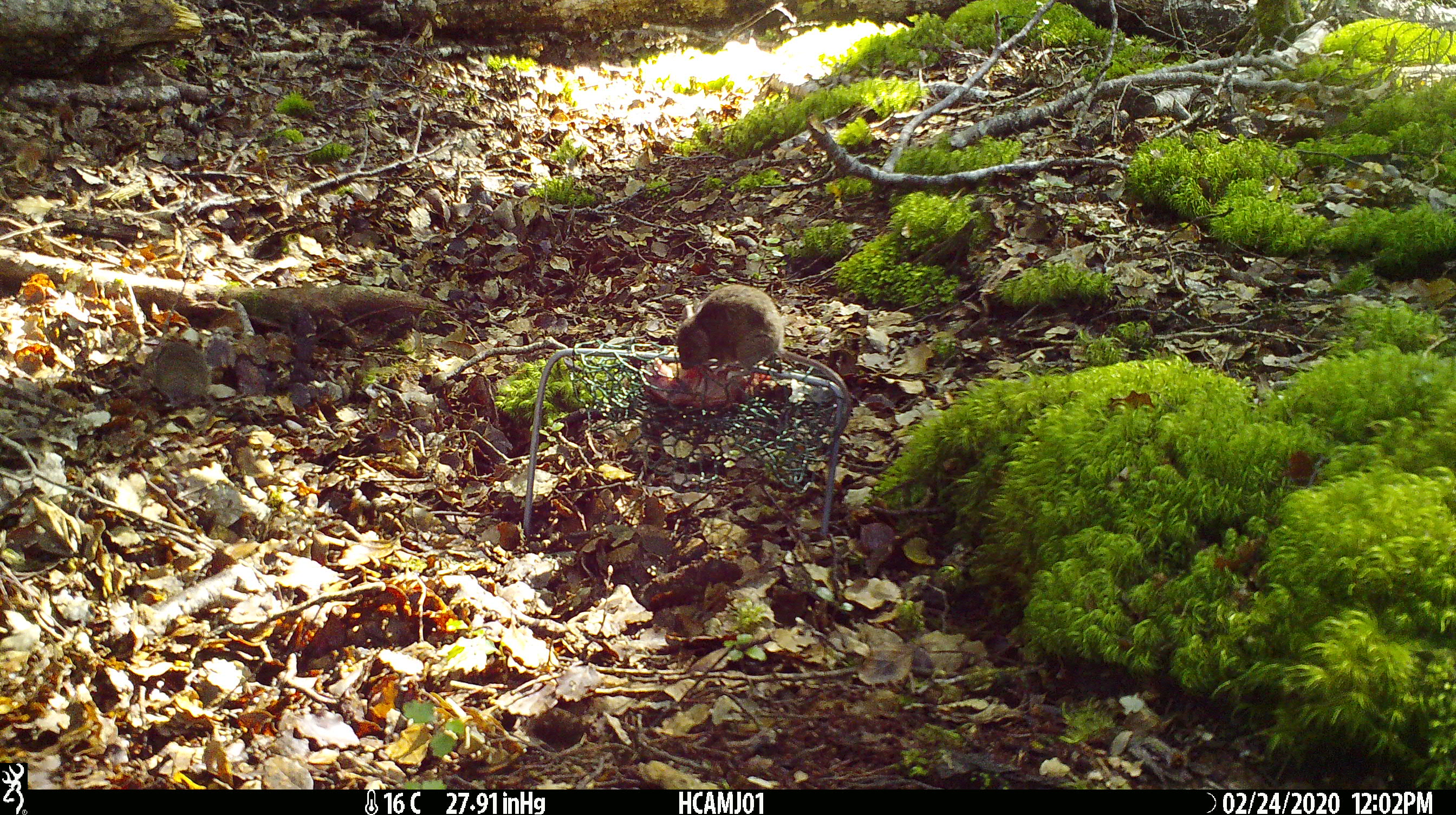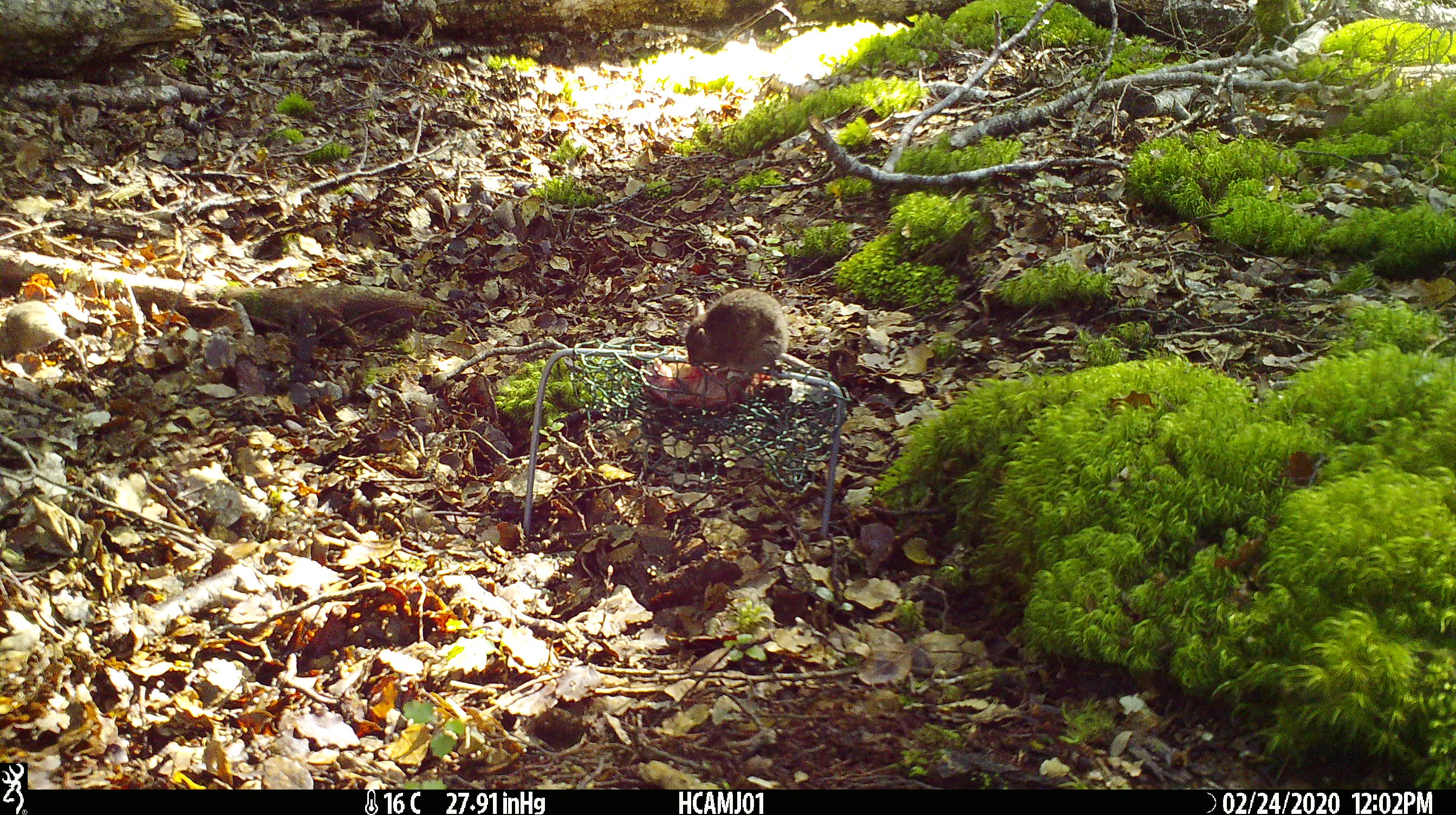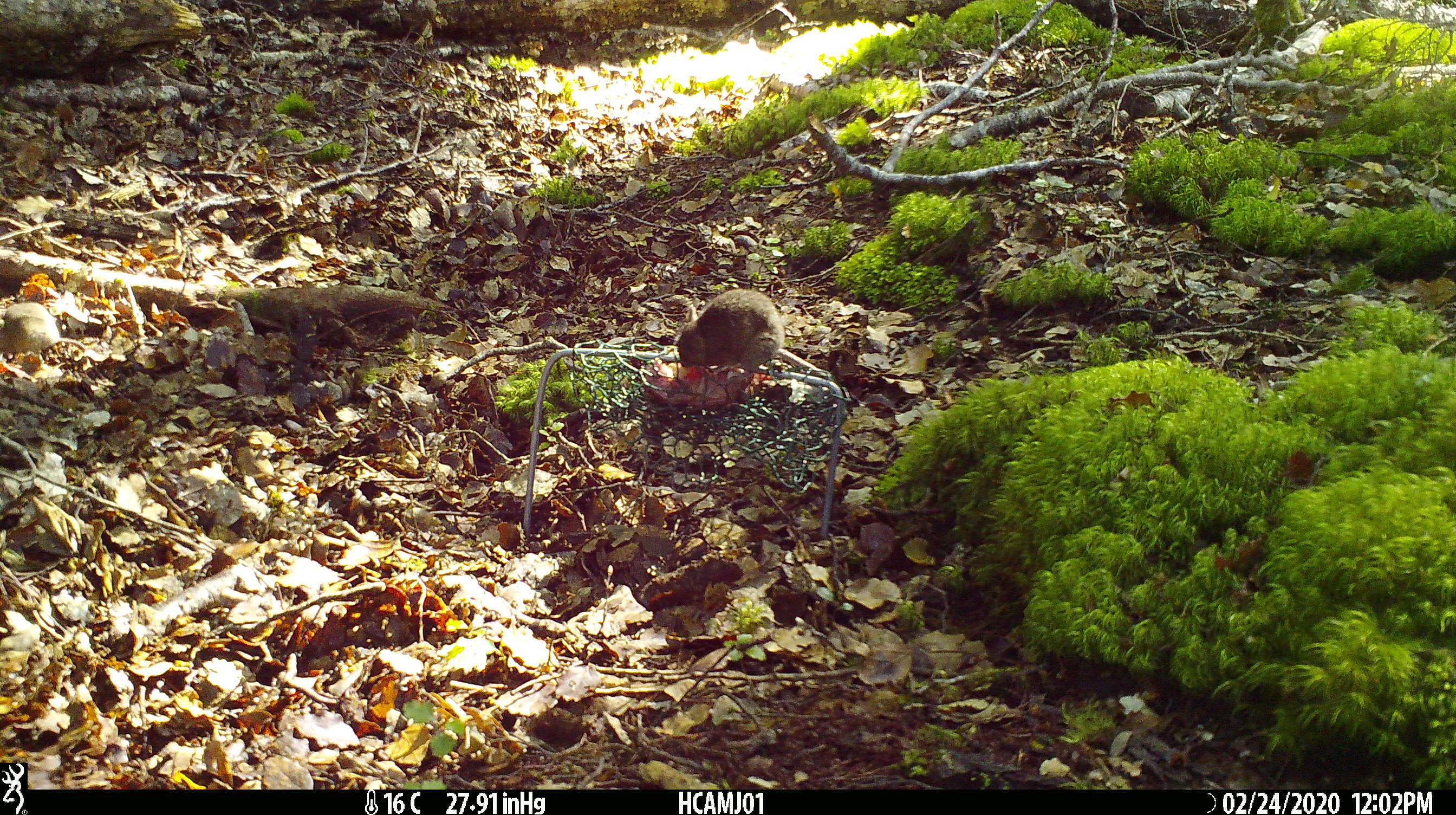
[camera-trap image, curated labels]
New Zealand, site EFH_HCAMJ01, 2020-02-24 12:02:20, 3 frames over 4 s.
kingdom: Animalia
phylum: Chordata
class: Mammalia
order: Rodentia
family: Muridae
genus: Mus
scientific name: Mus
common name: mouse